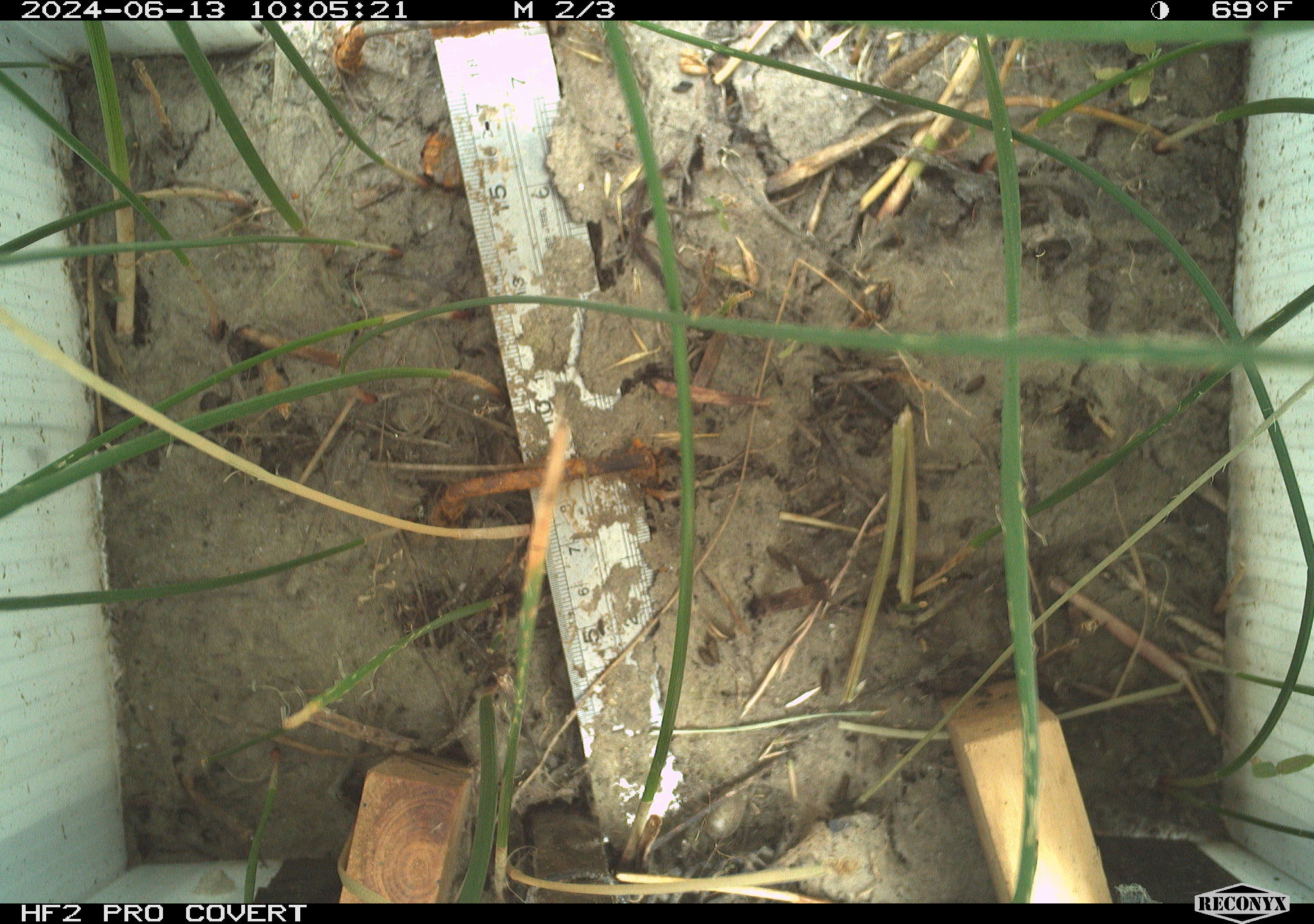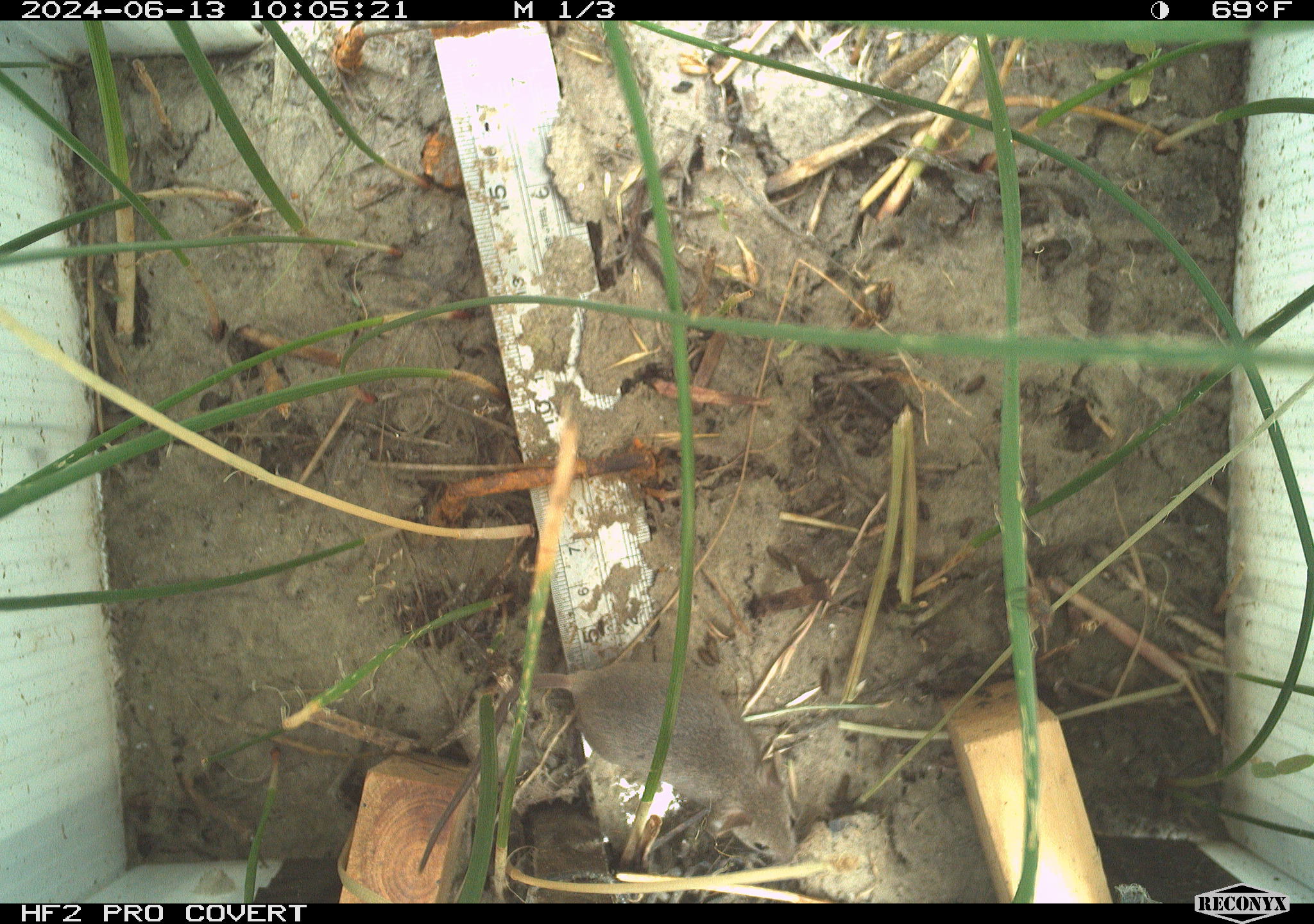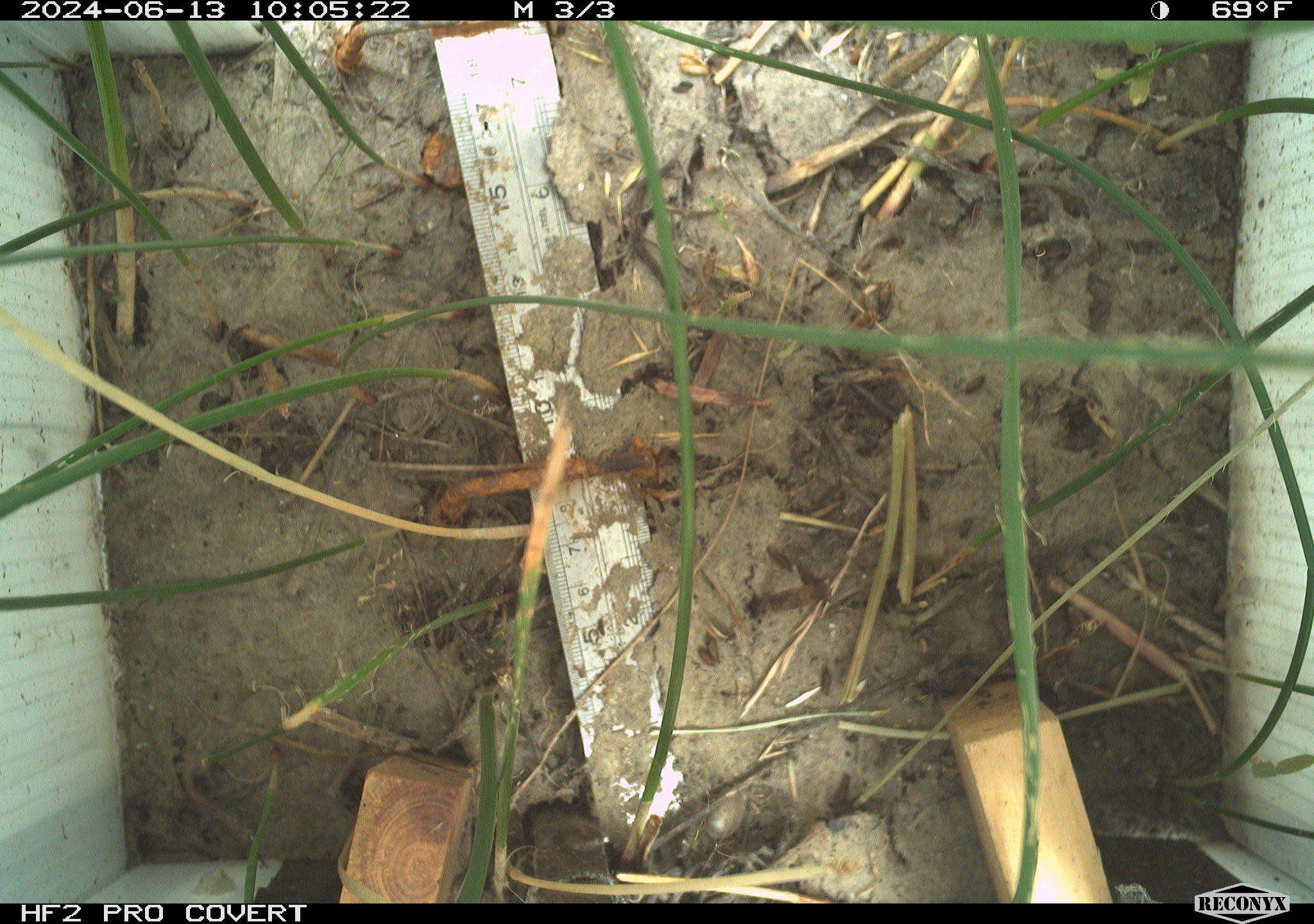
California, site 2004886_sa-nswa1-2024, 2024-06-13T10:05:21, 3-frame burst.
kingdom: Animalia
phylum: Chordata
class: Mammalia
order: Rodentia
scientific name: Rodentia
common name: rodent